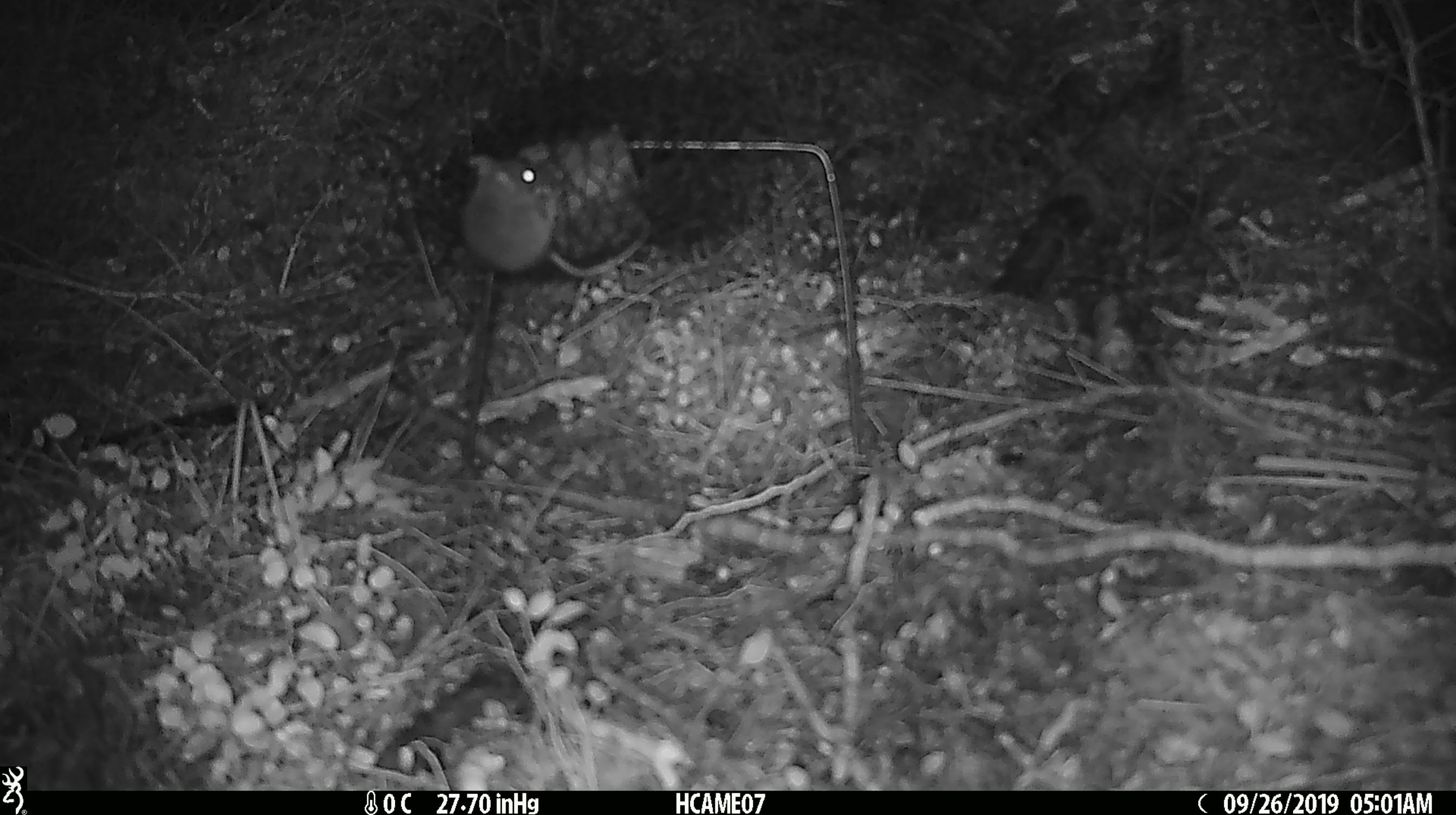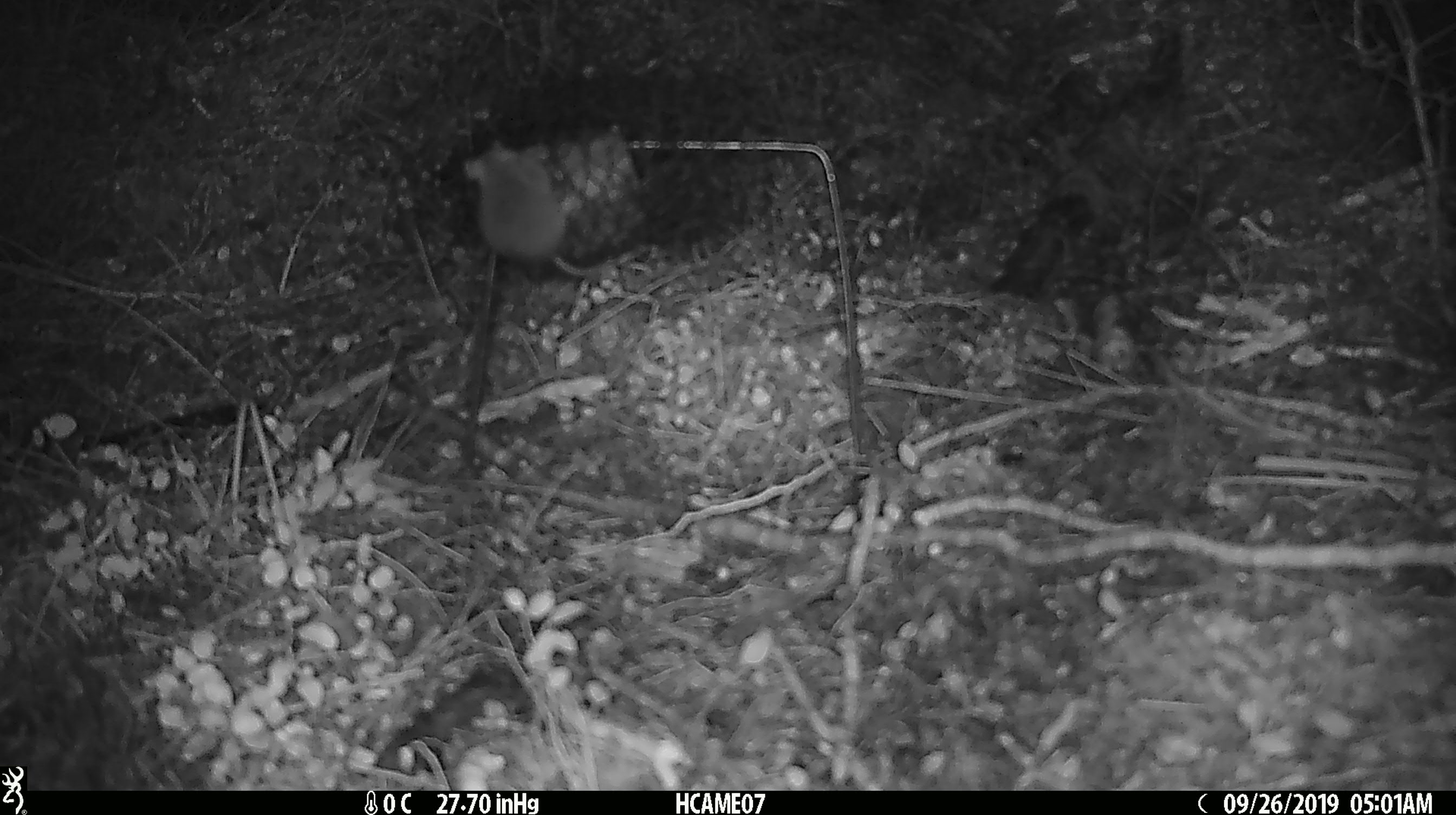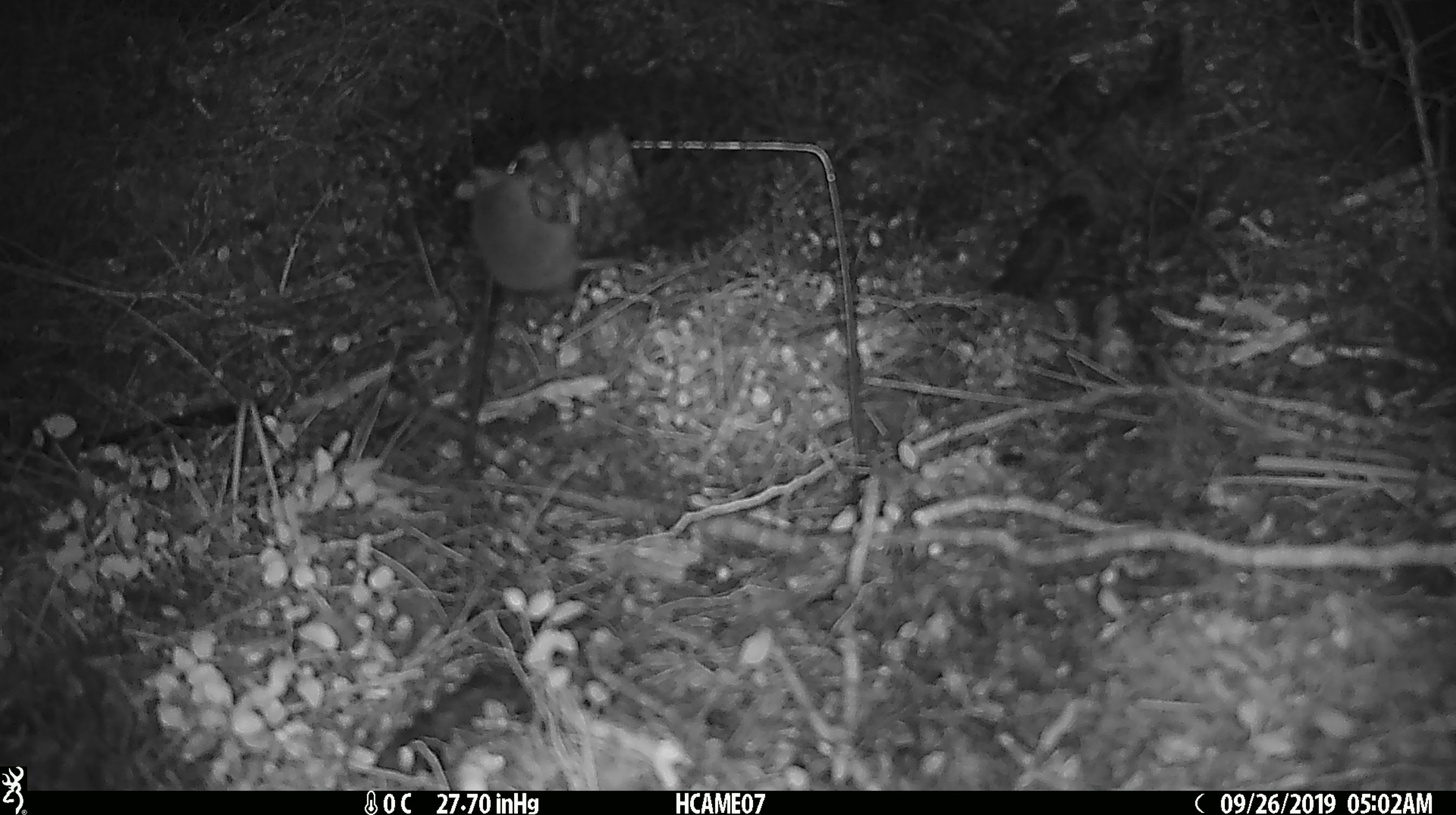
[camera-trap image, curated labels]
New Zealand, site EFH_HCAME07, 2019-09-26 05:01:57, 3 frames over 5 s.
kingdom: Animalia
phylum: Chordata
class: Mammalia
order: Rodentia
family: Muridae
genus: Mus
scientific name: Mus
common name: mouse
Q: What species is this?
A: Mouse (Mus).